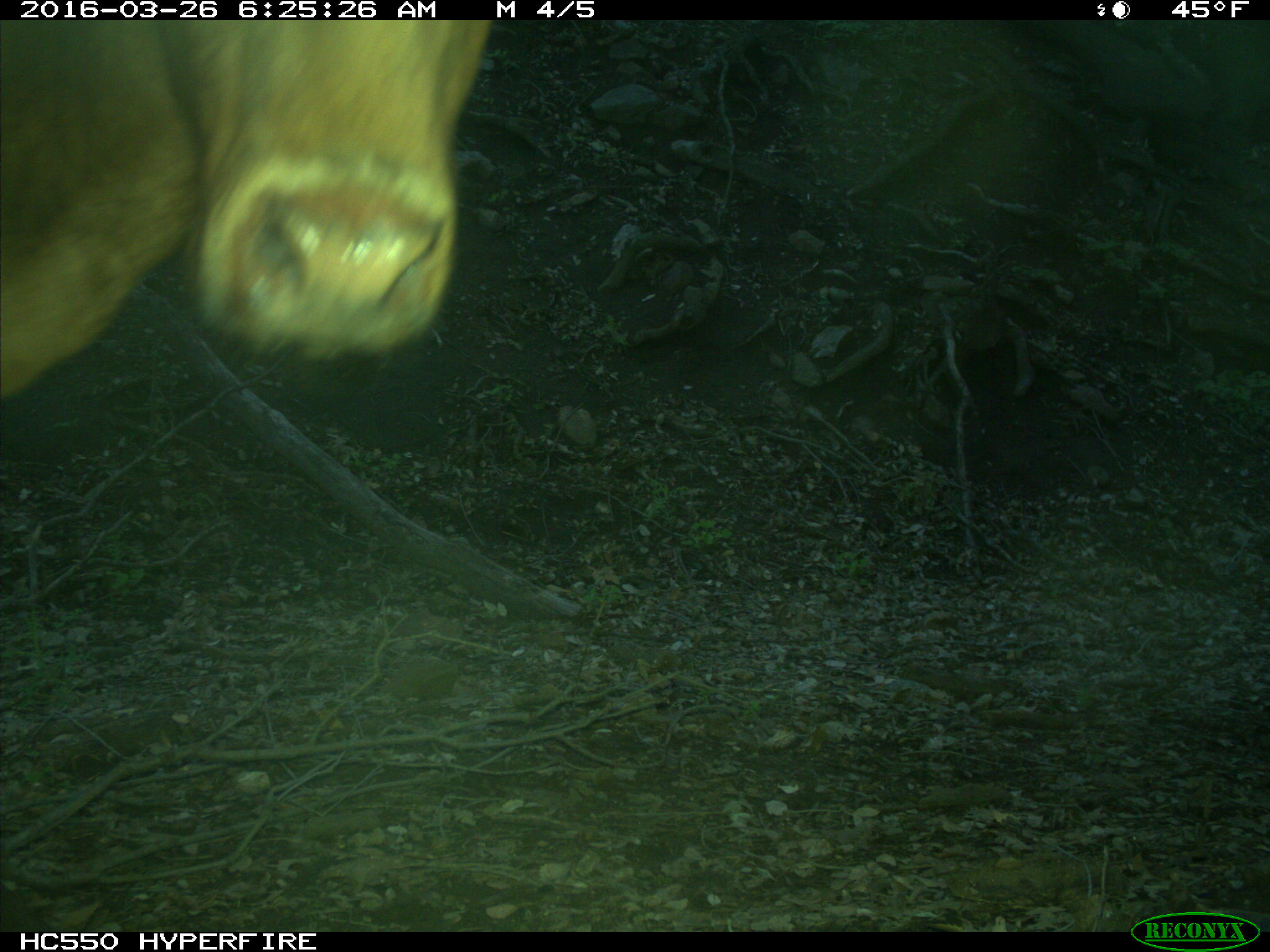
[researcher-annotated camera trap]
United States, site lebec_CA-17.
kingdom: Animalia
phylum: Chordata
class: Mammalia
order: Artiodactyla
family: Bovidae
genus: Bos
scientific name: Bos taurus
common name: domestic cow